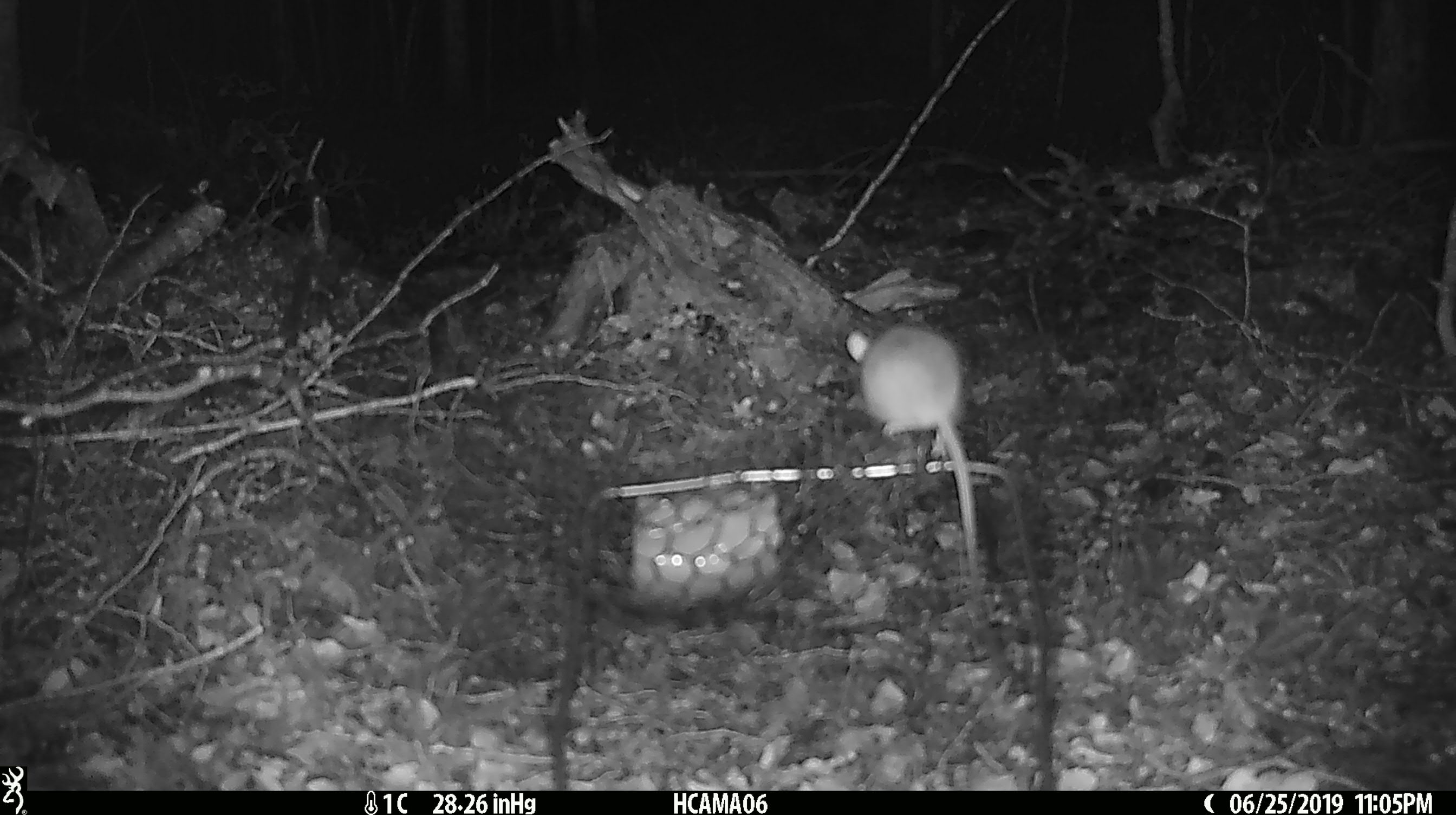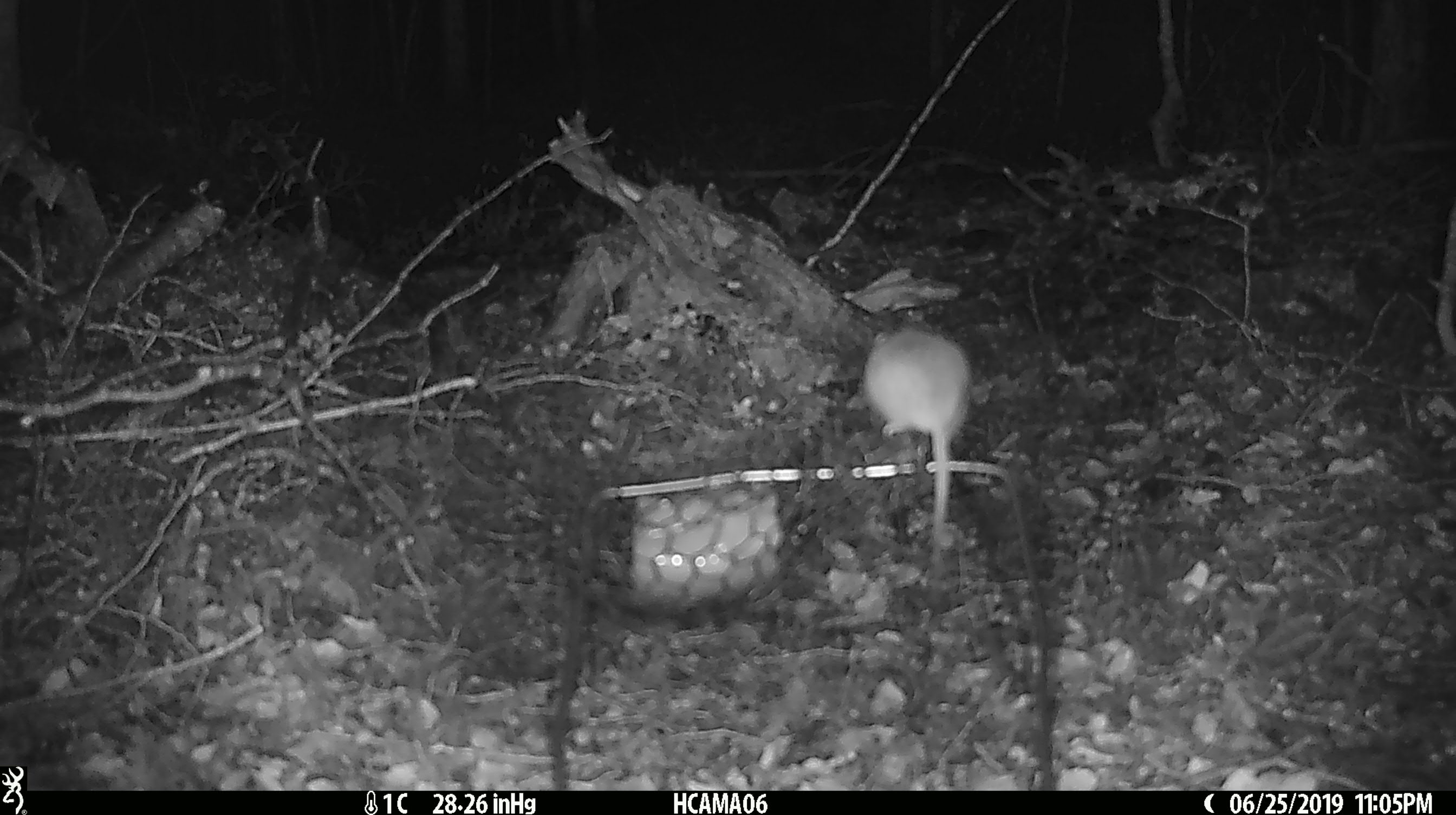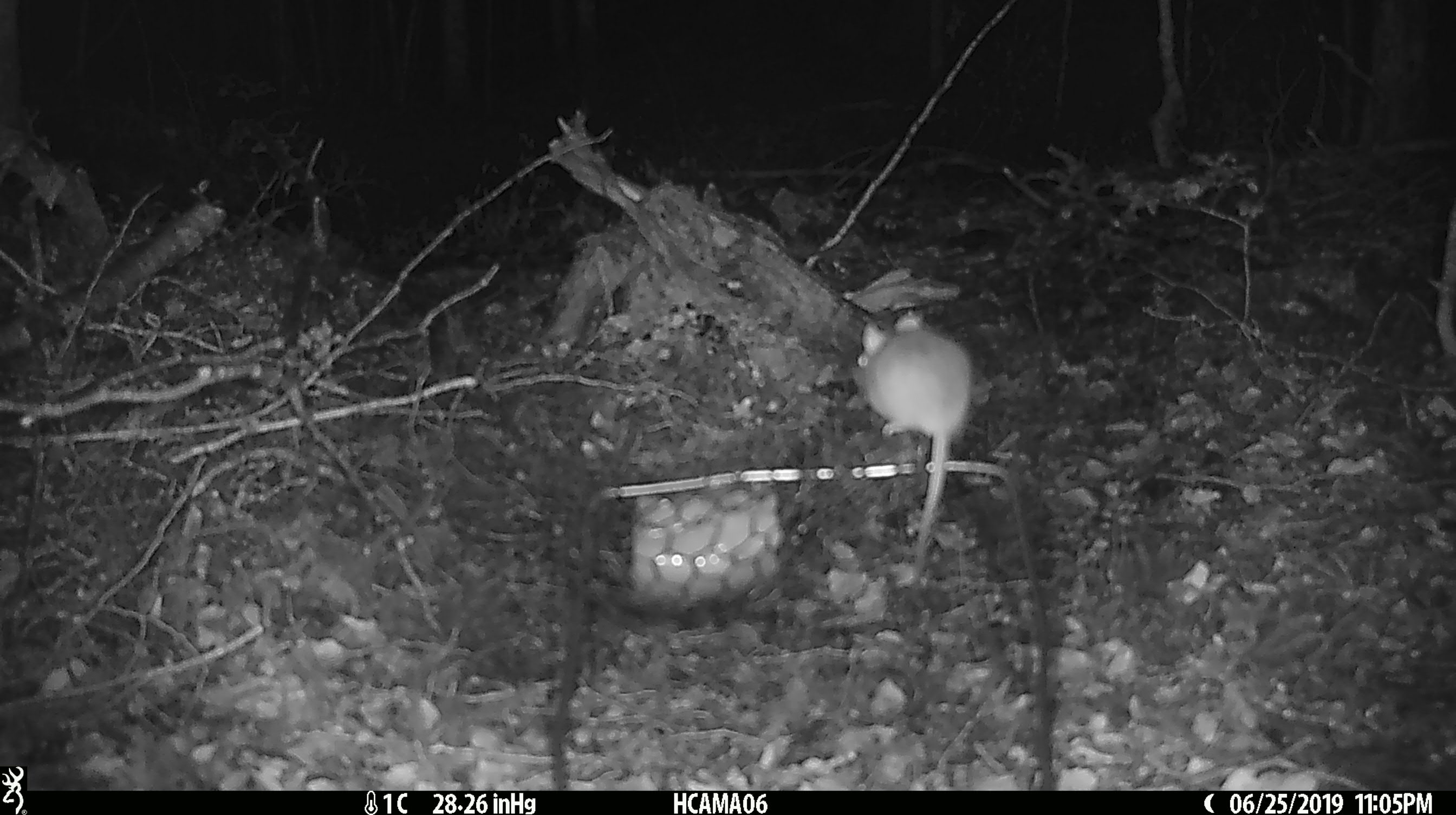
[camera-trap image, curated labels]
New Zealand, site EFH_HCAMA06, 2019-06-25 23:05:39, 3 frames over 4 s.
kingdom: Animalia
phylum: Chordata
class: Mammalia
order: Rodentia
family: Muridae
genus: Mus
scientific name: Mus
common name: mouse